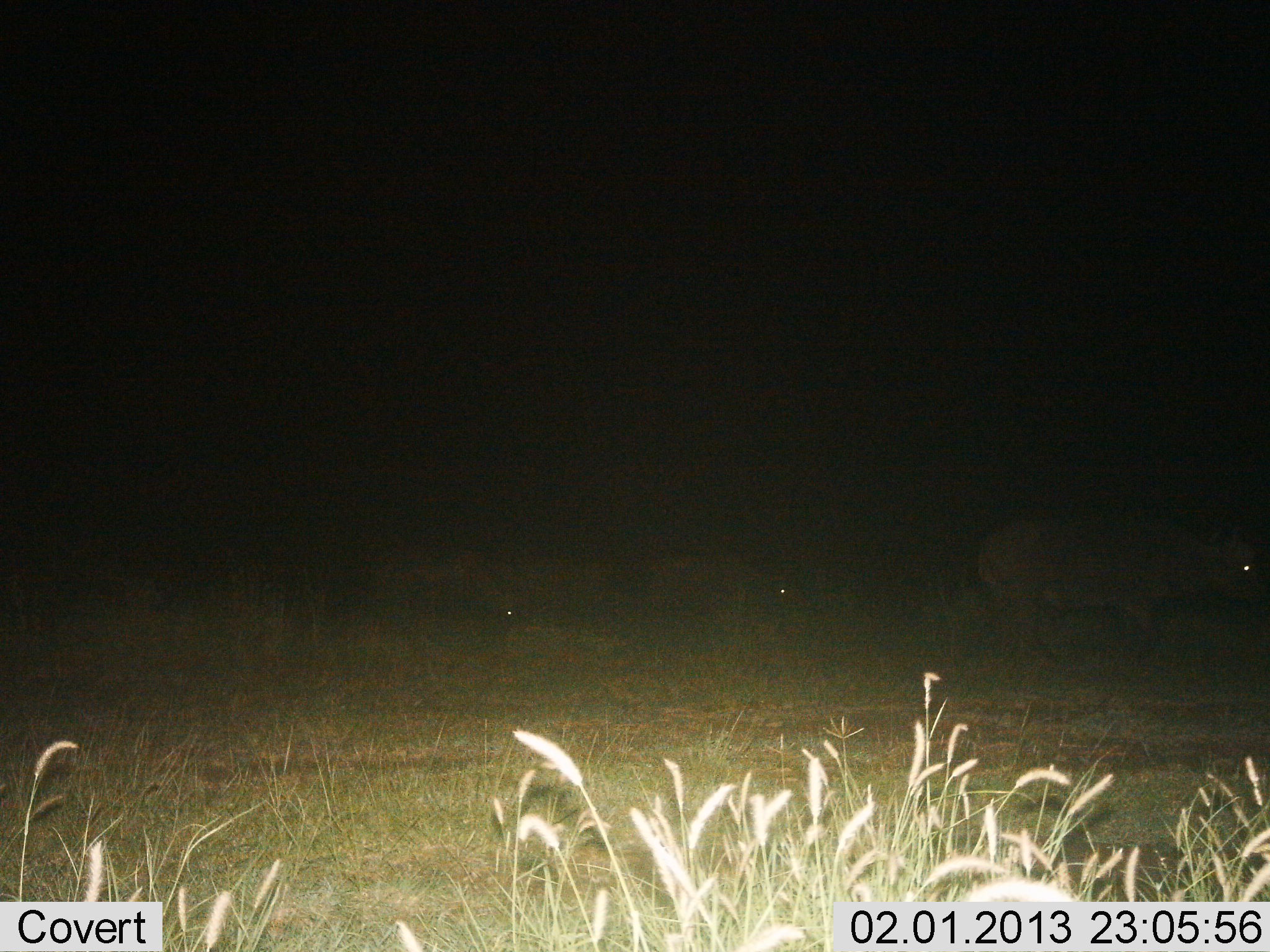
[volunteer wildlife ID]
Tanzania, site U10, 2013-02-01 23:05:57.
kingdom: Animalia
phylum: Chordata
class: Mammalia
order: Artiodactyla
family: Bovidae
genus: Syncerus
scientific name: Syncerus caffer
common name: cape buffalo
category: buffalo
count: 3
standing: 50%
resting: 0%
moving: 50%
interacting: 0%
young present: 0%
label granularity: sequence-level